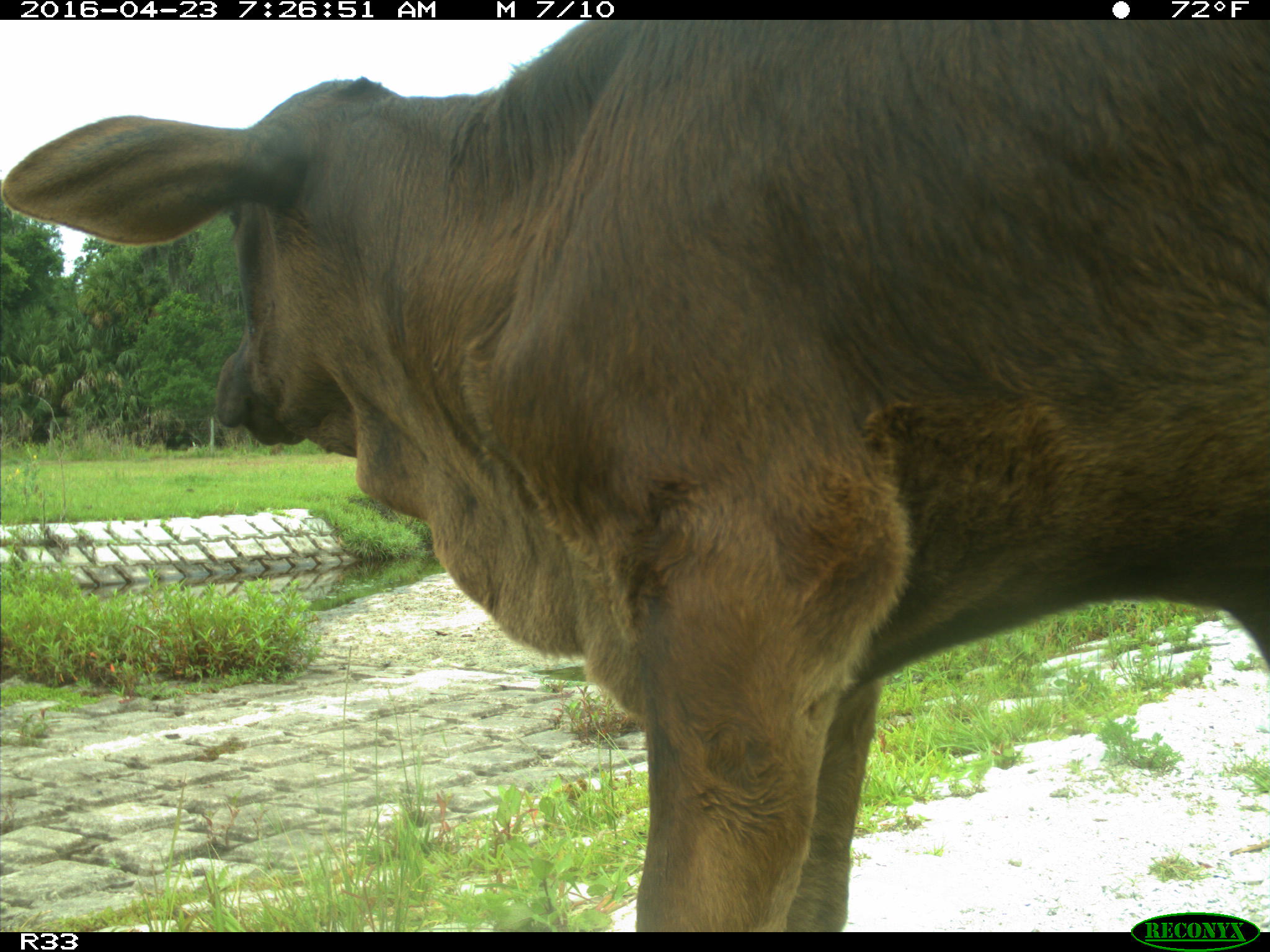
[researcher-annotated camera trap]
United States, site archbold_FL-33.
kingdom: Animalia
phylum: Chordata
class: Mammalia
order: Artiodactyla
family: Bovidae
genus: Bos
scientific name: Bos taurus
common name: domestic cow